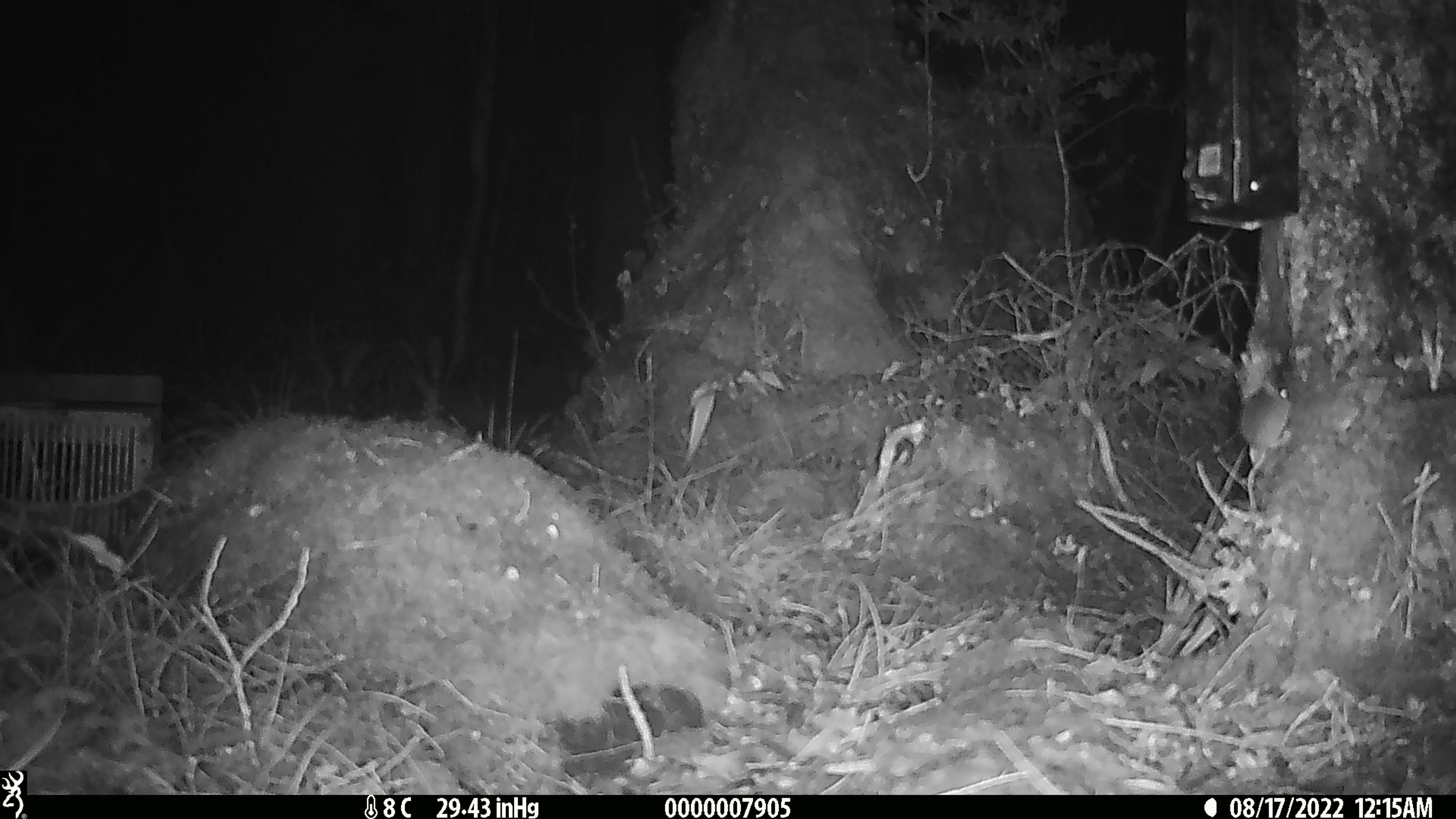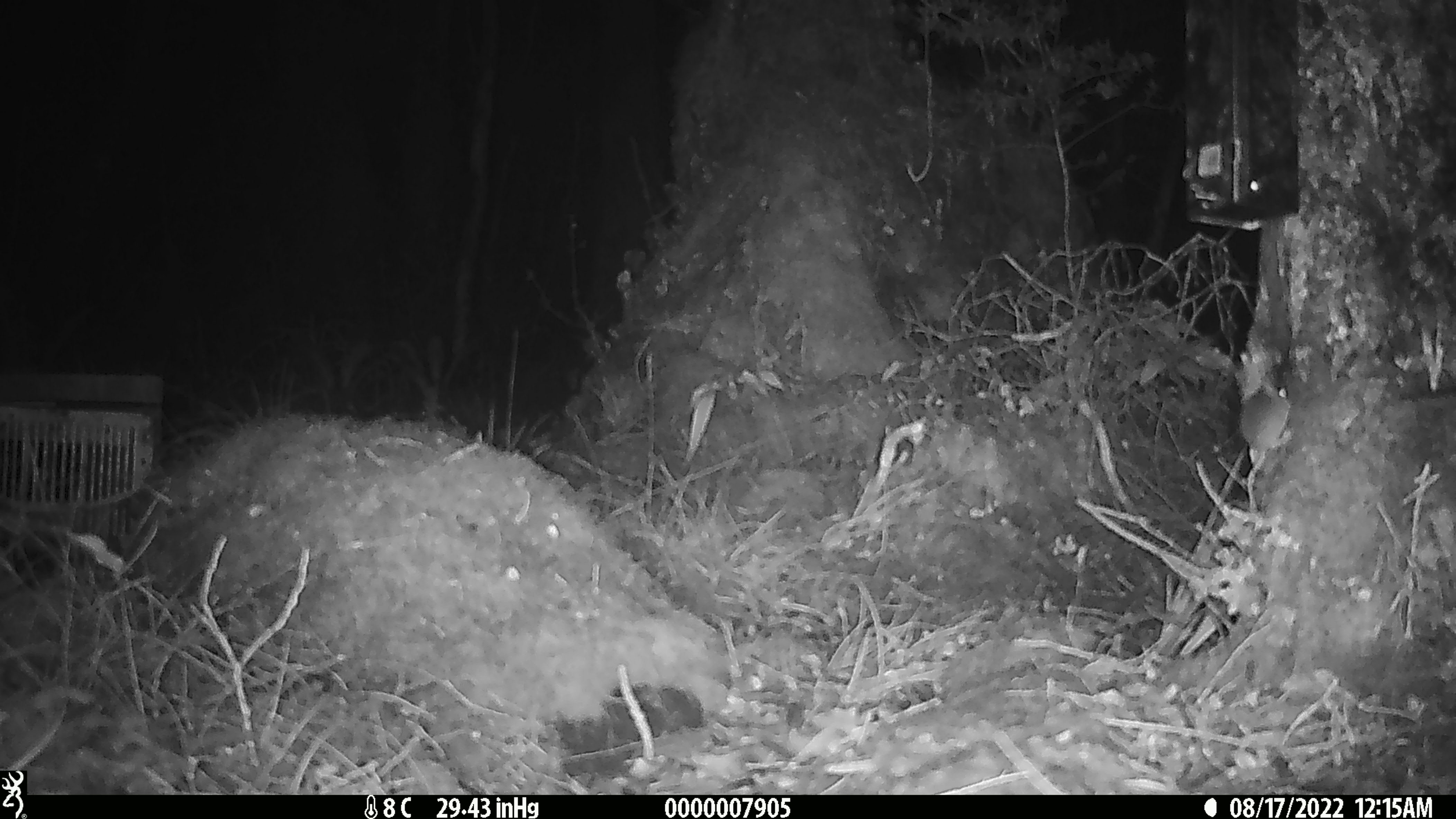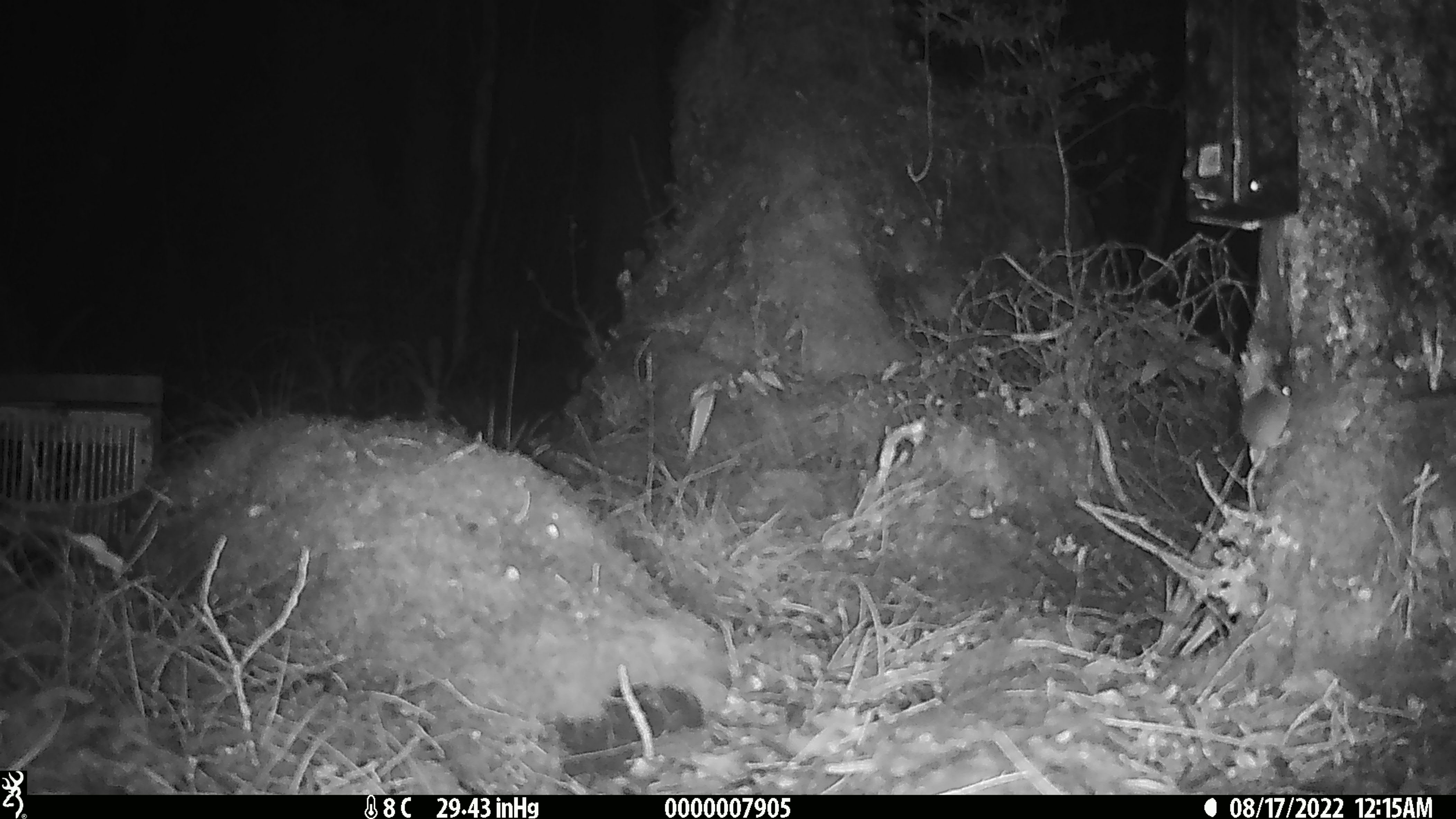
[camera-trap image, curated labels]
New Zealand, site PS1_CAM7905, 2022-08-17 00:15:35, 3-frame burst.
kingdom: Animalia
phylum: Chordata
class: Mammalia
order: Rodentia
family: Muridae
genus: Mus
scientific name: Mus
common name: mouse